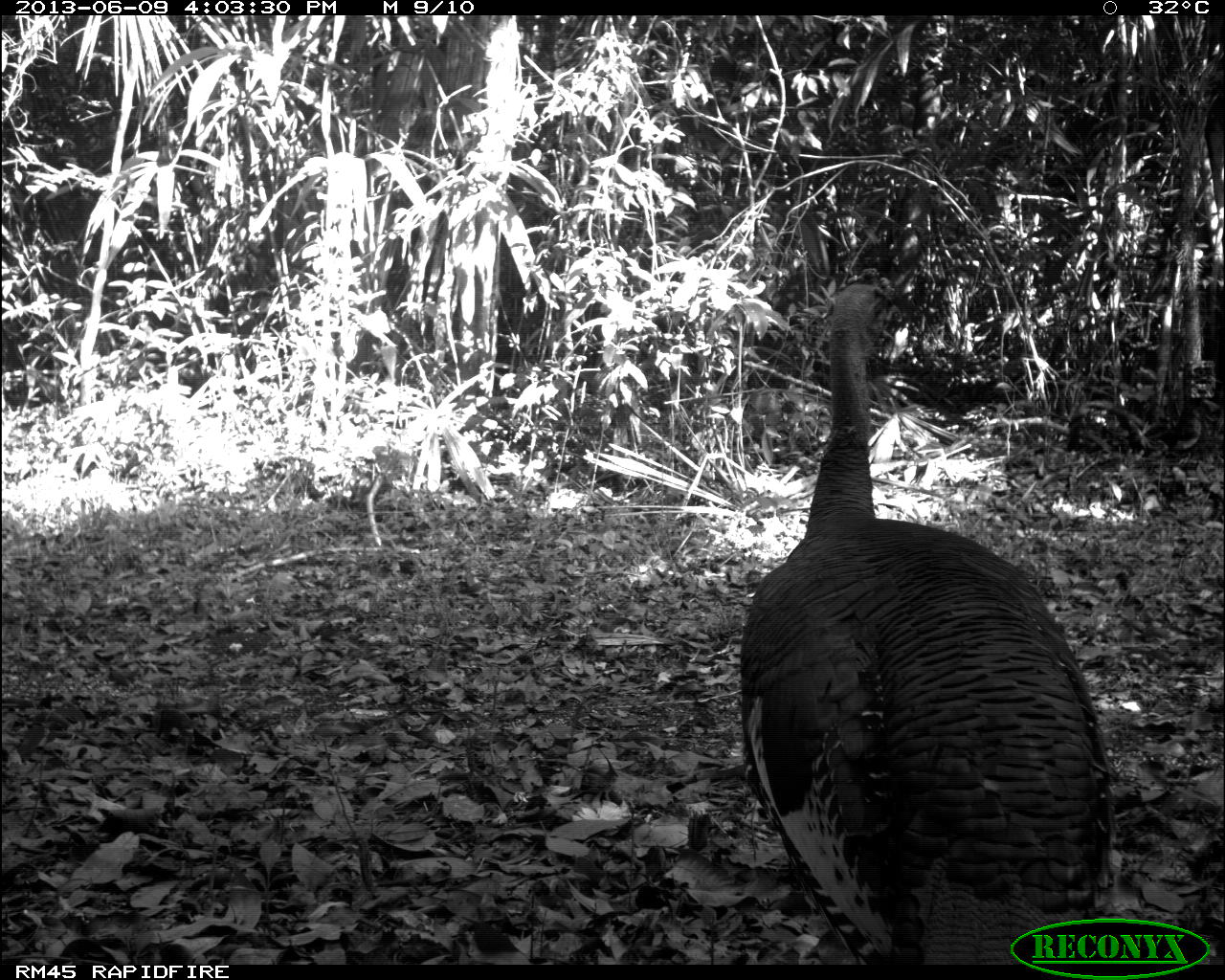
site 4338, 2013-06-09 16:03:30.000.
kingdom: Animalia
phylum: Chordata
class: Aves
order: Galliformes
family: Phasianidae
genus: Meleagris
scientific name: Meleagris ocellata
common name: ocellated turkey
Meleagris ocellata (ocellated turkey), count 1, sex male.